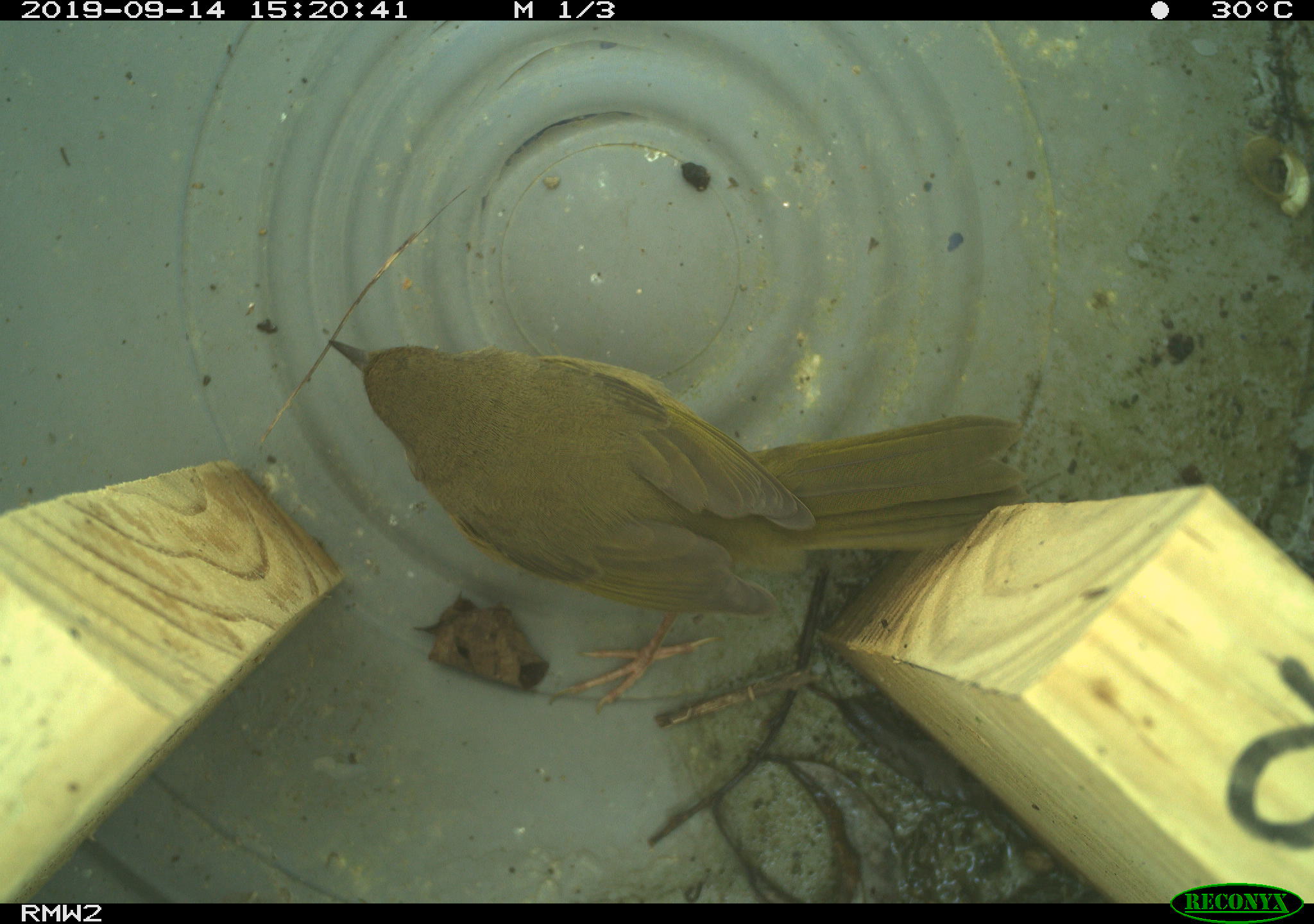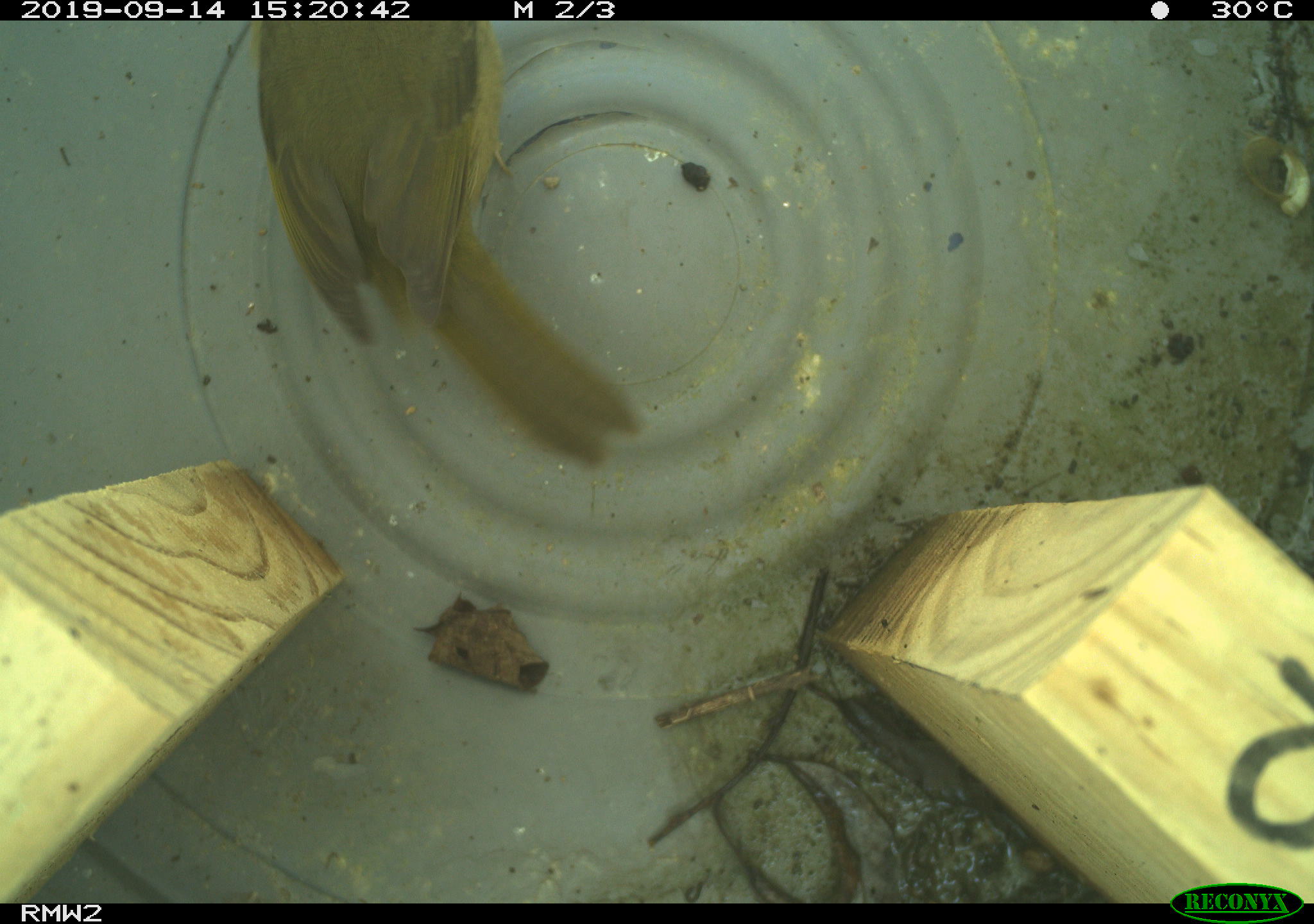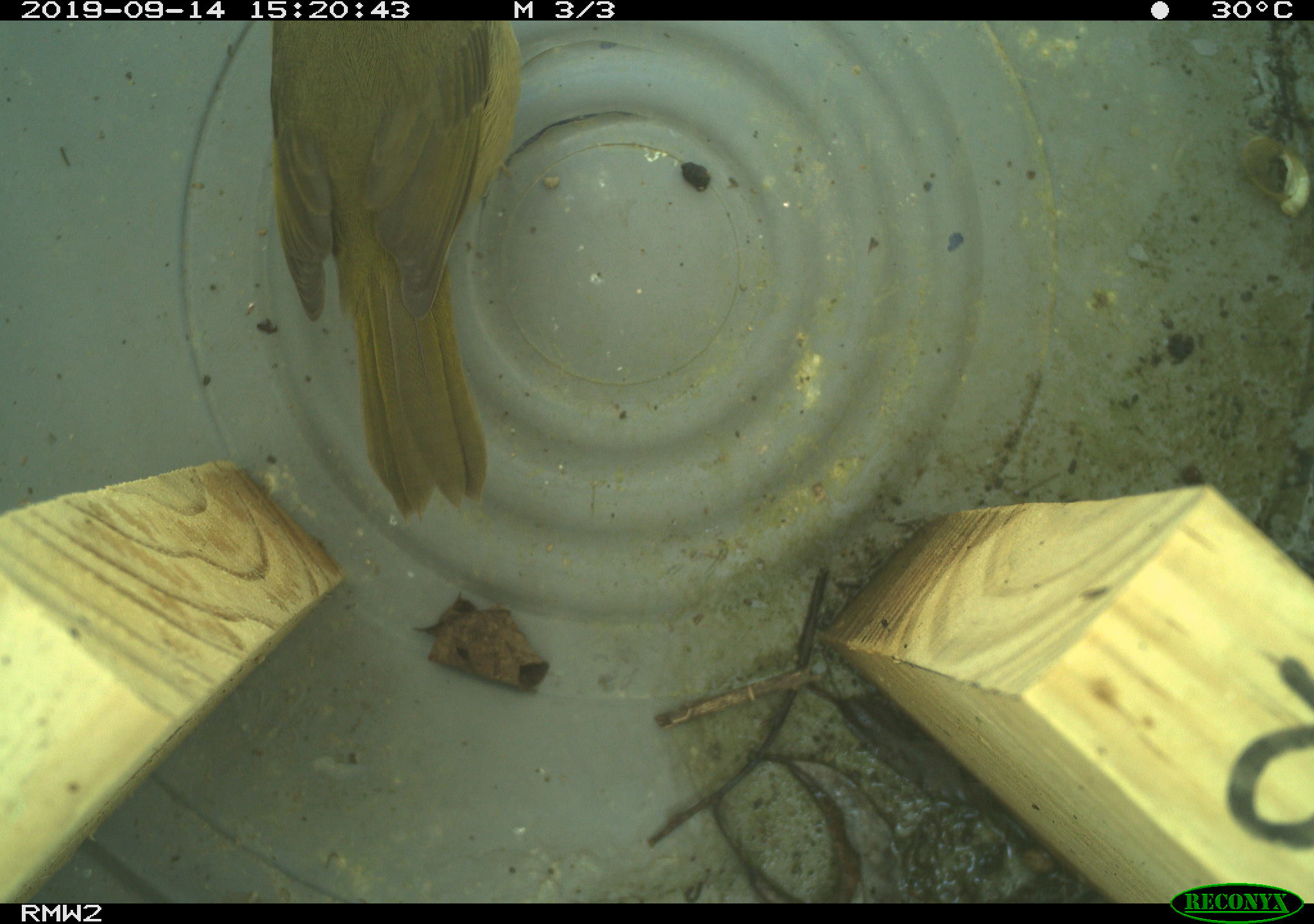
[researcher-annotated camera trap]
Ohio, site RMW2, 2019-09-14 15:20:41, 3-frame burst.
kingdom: Animalia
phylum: Chordata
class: Aves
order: Passeriformes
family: Parulidae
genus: Geothlypis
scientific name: Geothlypis trichas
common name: common yellowthroat